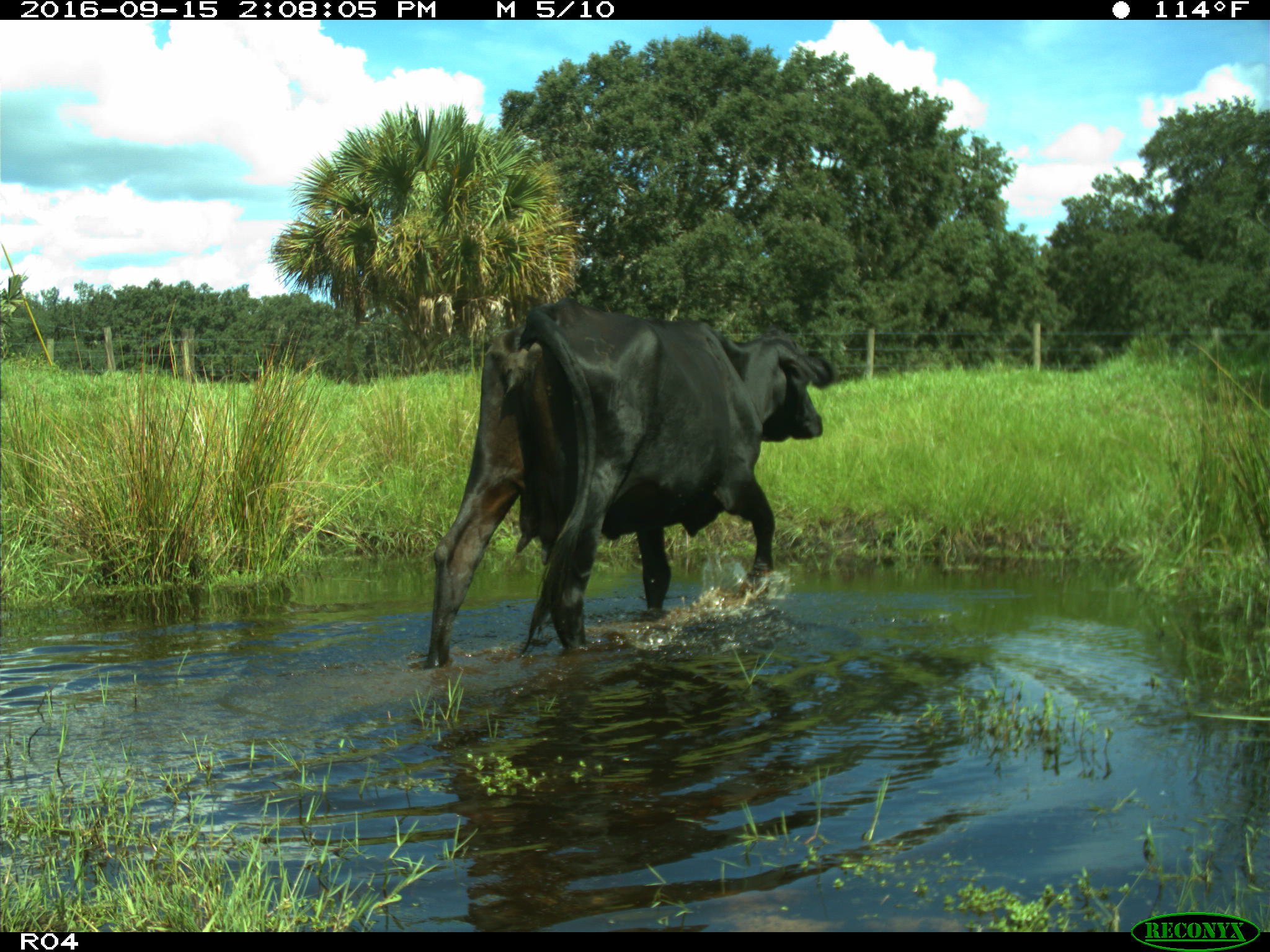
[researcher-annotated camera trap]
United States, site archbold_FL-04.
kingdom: Animalia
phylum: Chordata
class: Mammalia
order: Artiodactyla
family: Bovidae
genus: Bos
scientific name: Bos taurus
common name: domestic cow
Bos taurus (domestic cow).